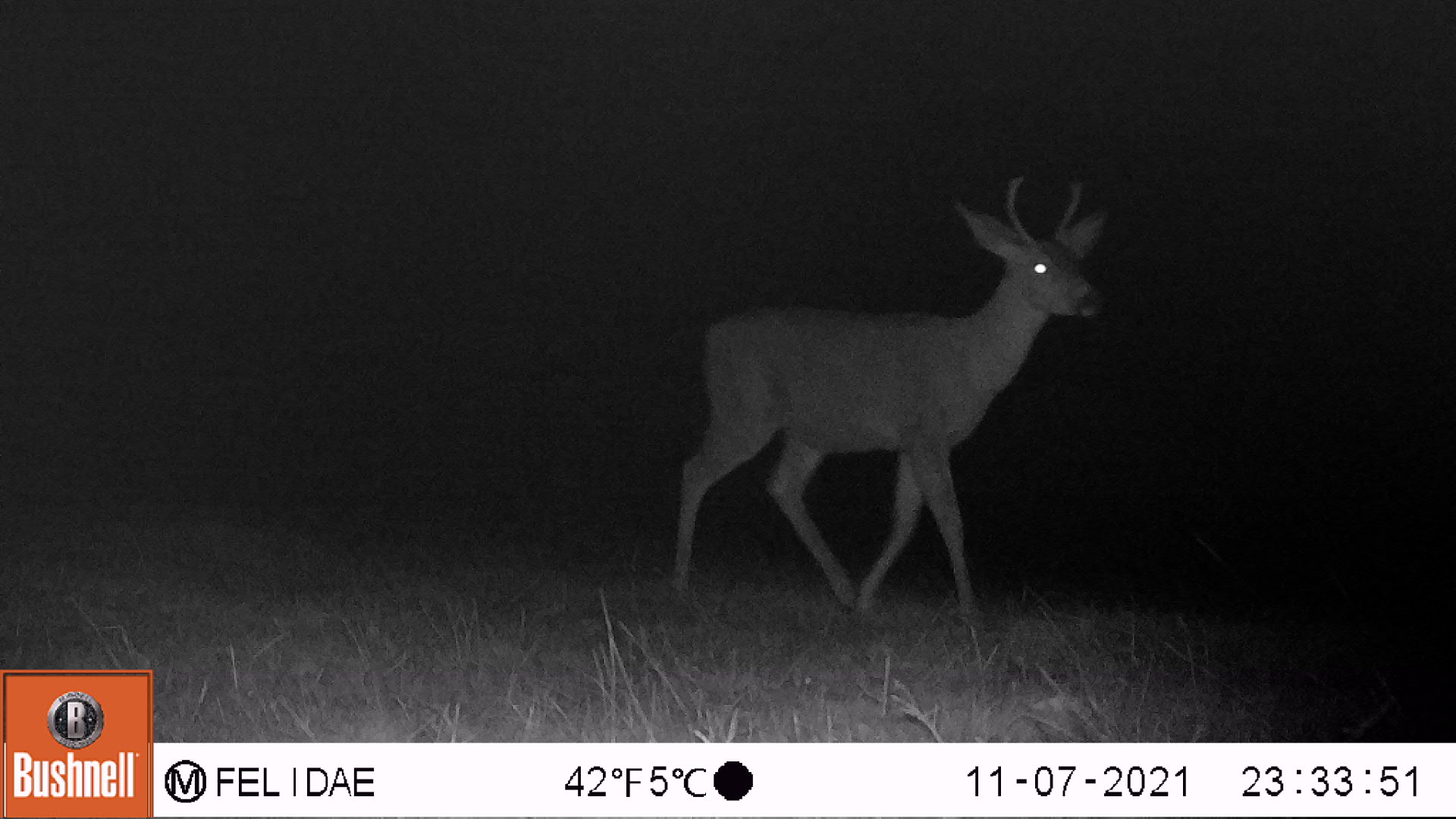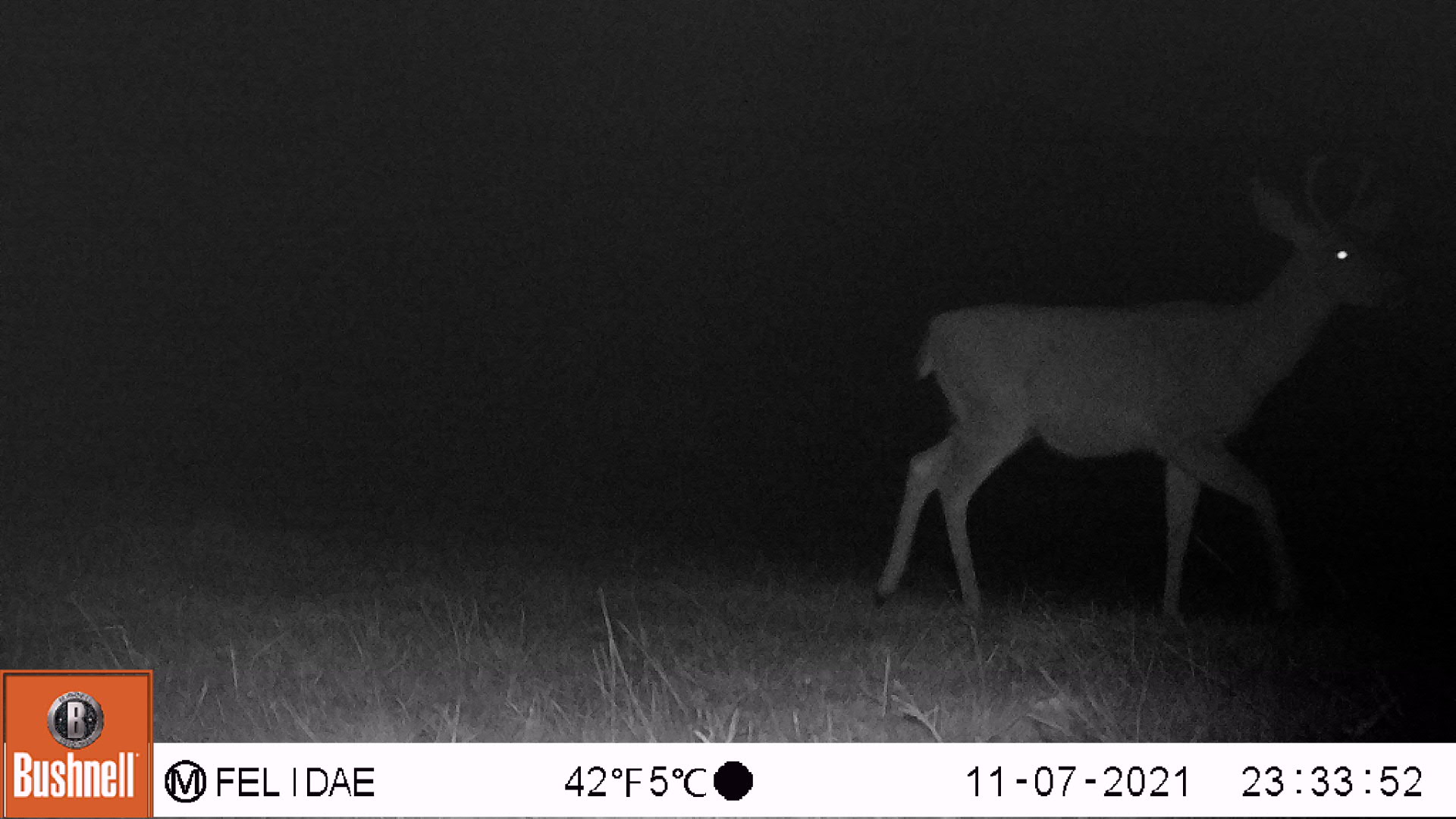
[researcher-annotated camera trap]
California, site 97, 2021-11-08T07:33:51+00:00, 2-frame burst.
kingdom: Animalia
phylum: Chordata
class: Mammalia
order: Artiodactyla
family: Cervidae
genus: Odocoileus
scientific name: Odocoileus hemionus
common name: mule deer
Mule deer (Odocoileus hemionus).